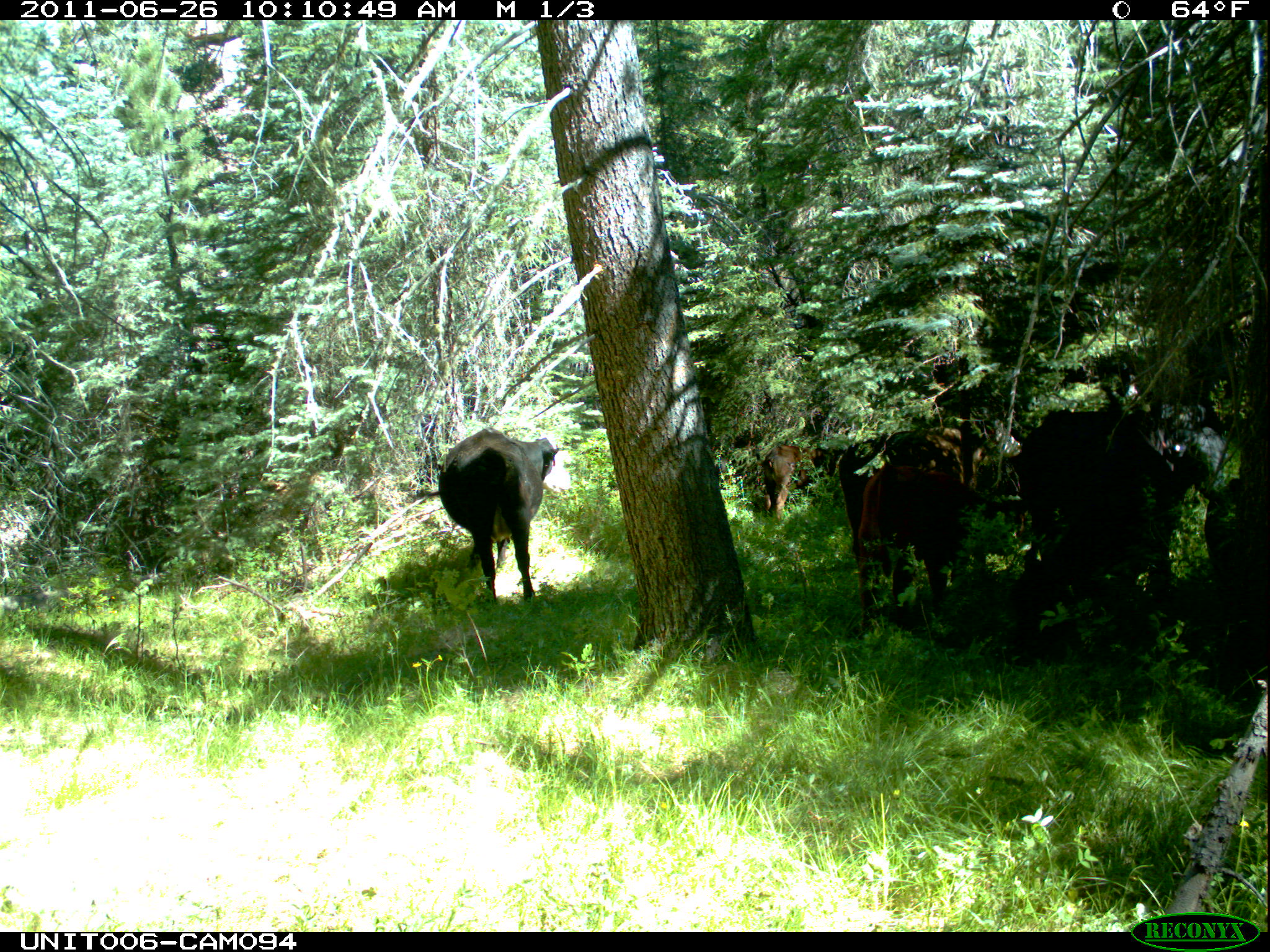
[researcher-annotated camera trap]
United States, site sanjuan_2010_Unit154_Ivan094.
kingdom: Animalia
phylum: Chordata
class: Mammalia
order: Artiodactyla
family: Bovidae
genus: Bos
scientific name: Bos taurus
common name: domestic cow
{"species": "Bos taurus (domestic cow)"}